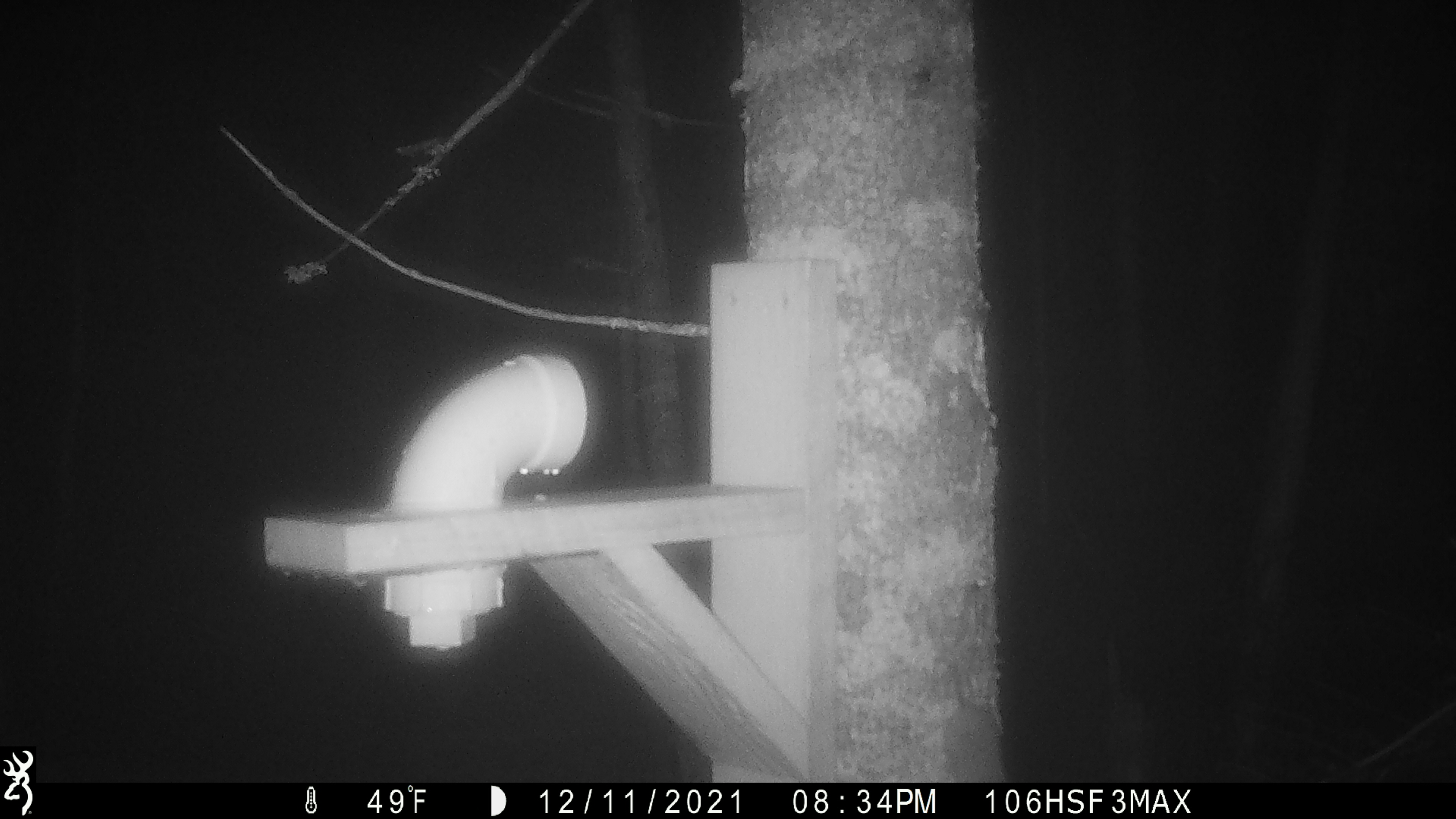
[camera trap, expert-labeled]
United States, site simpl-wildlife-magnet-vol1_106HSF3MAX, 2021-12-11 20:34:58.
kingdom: Animalia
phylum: Chordata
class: Mammalia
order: Rodentia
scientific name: Rodentia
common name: mouse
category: mouse sp.